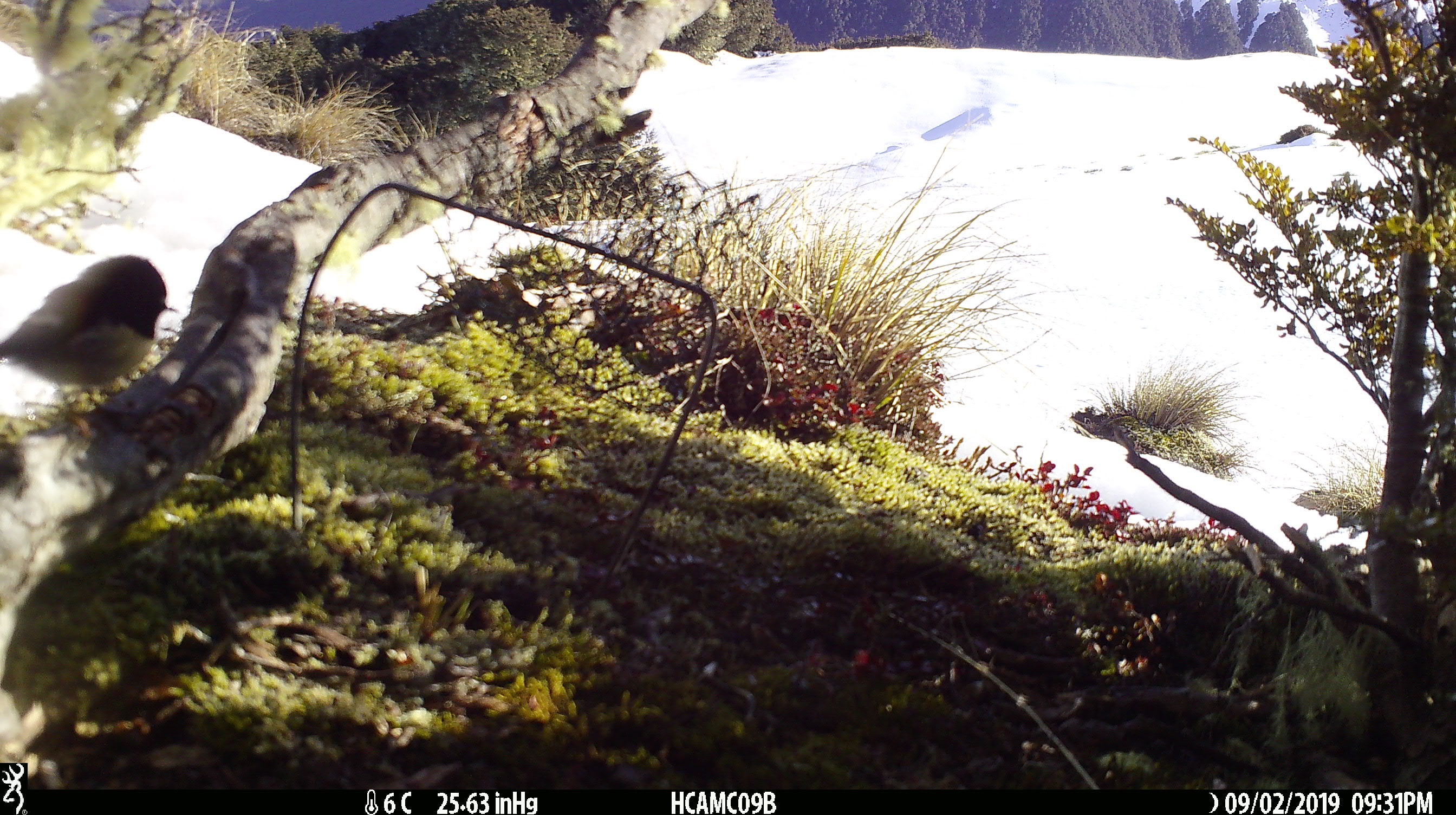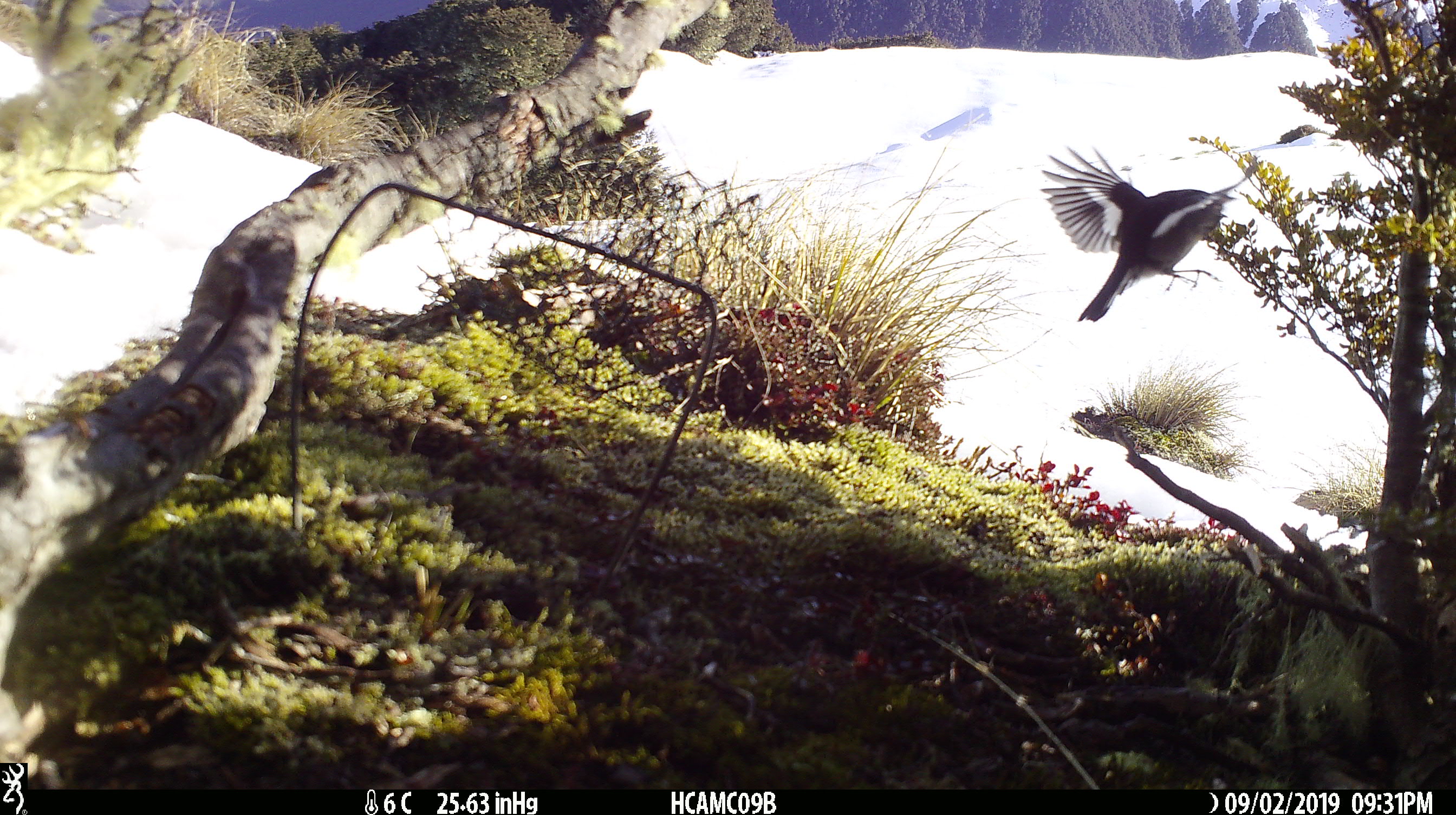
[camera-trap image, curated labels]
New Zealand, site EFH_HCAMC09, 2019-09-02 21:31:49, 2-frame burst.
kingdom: Animalia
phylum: Chordata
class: Aves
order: Passeriformes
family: Petroicidae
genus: Petroica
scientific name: Petroica macrocephala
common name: tomtit